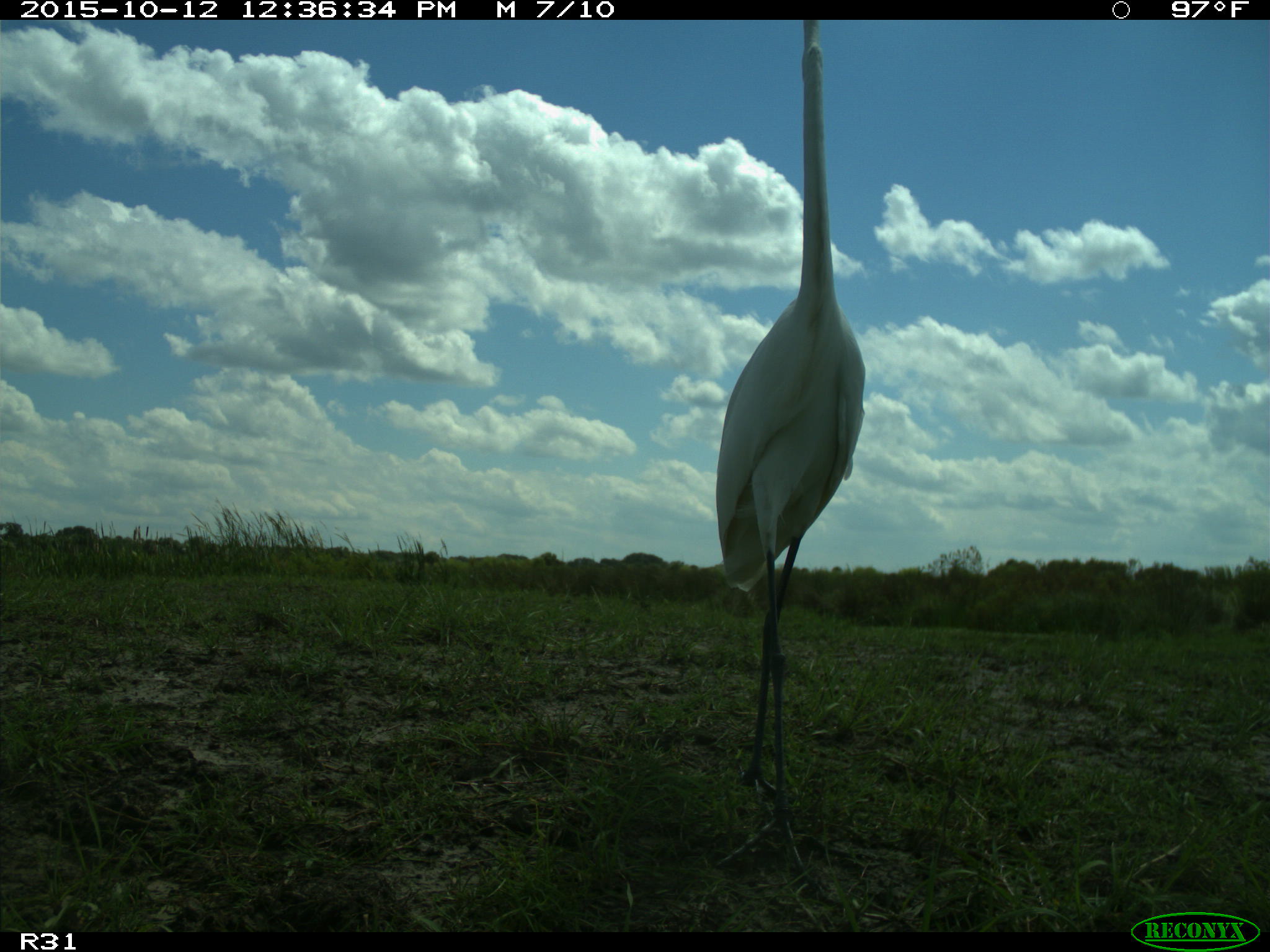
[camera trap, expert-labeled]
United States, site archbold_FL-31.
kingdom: Animalia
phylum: Chordata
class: Aves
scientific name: Aves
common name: birds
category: unidentified bird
Unidentified bird (birds) (Aves).